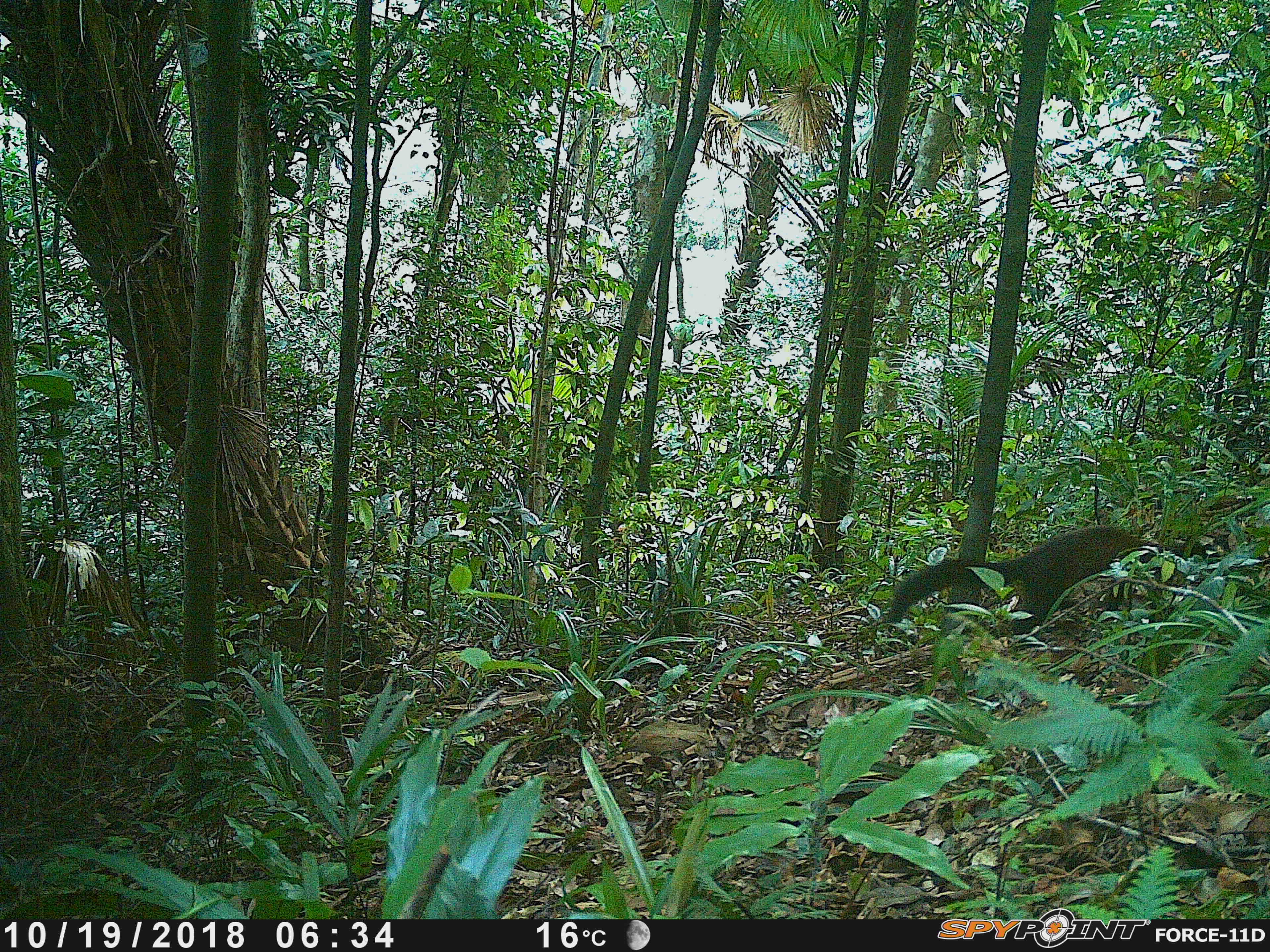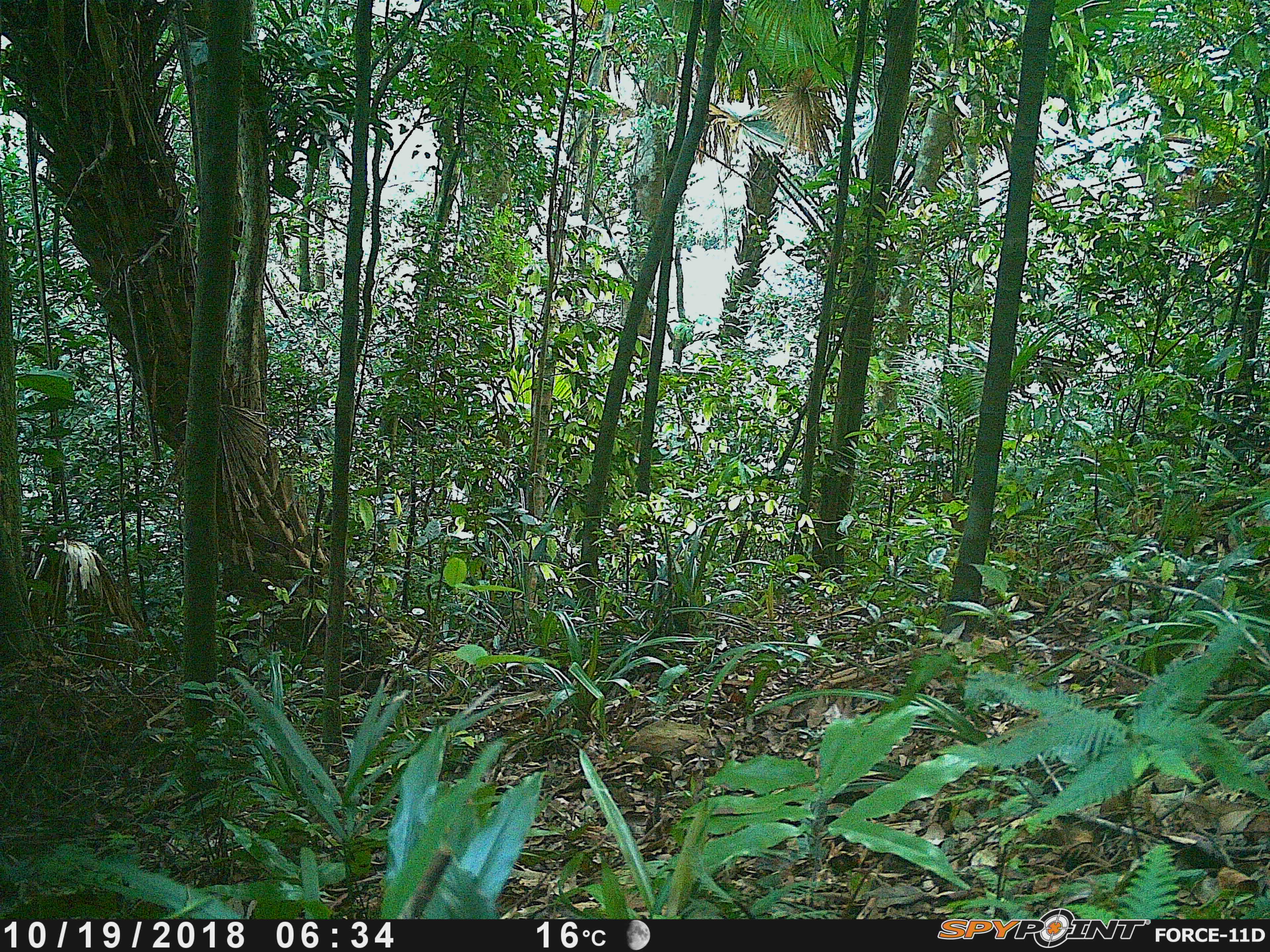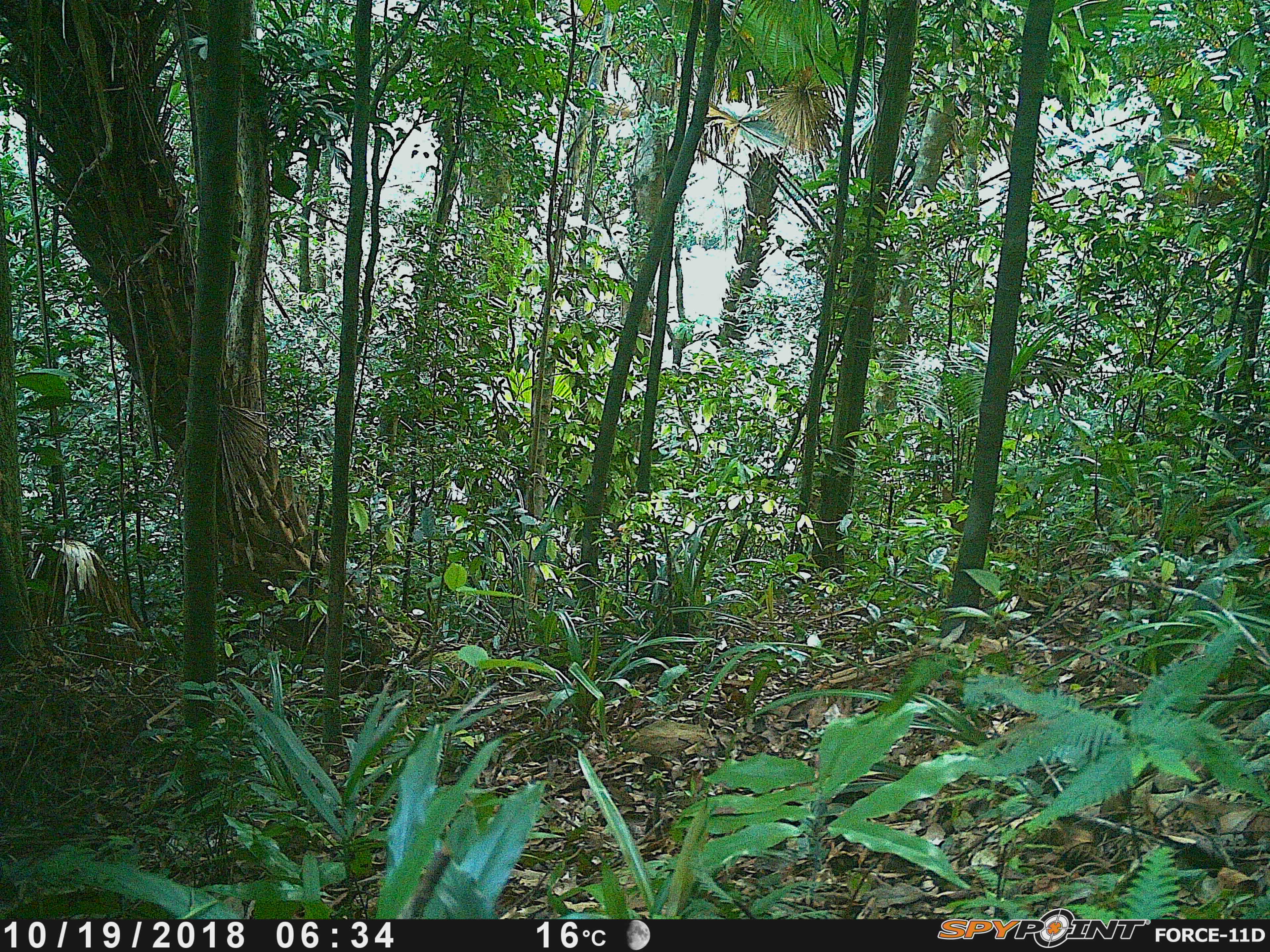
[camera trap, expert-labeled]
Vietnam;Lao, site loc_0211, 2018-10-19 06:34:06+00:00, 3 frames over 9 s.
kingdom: Animalia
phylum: Chordata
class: Mammalia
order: Carnivora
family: Mustelidae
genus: Martes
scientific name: Martes flavigula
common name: yellow-throated marten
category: yellow throated marten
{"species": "yellow throated marten (yellow-throated marten) (Martes flavigula)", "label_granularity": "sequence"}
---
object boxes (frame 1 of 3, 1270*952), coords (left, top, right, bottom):
yellow throated marten: (884, 524, 1221, 635)